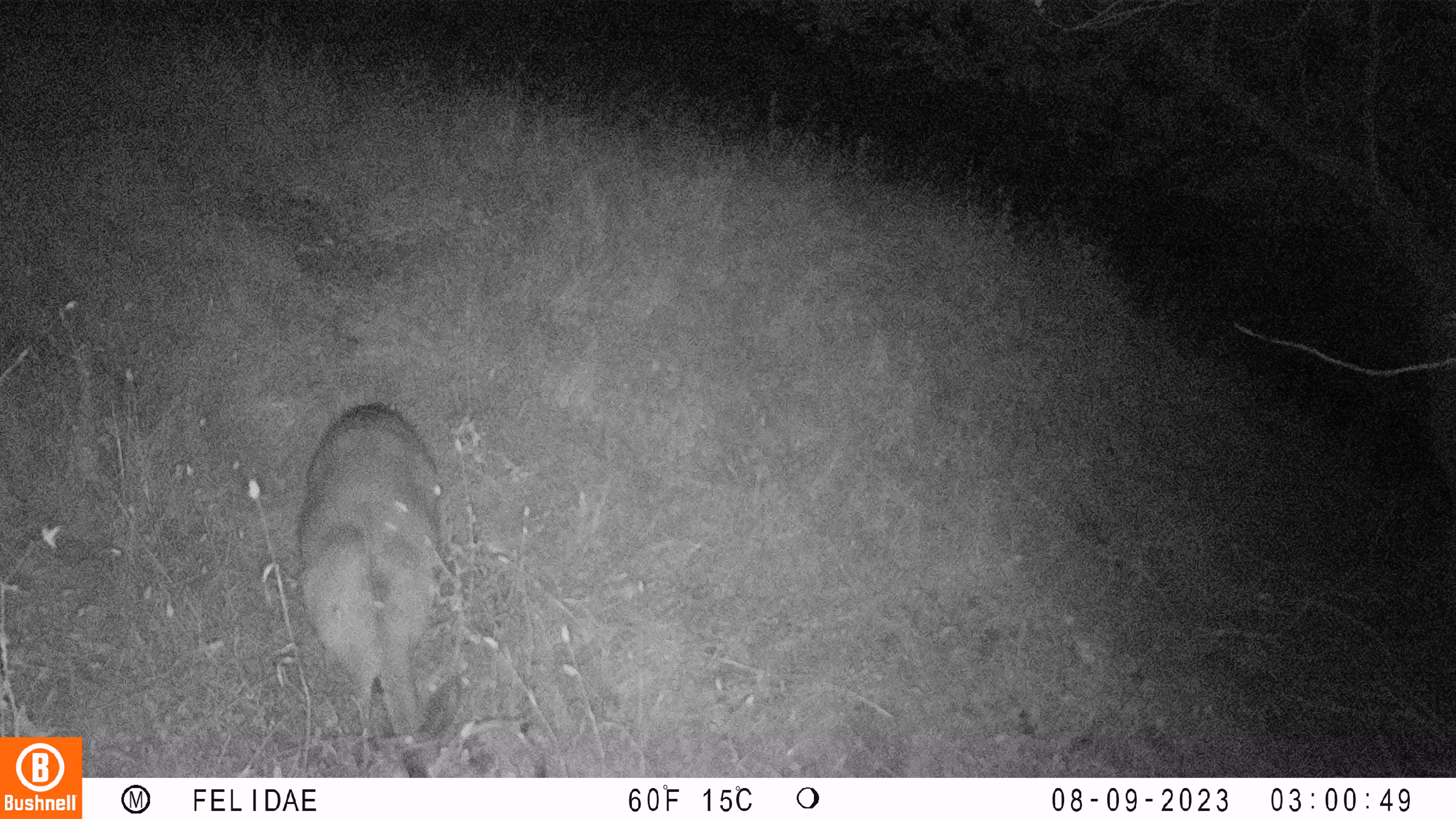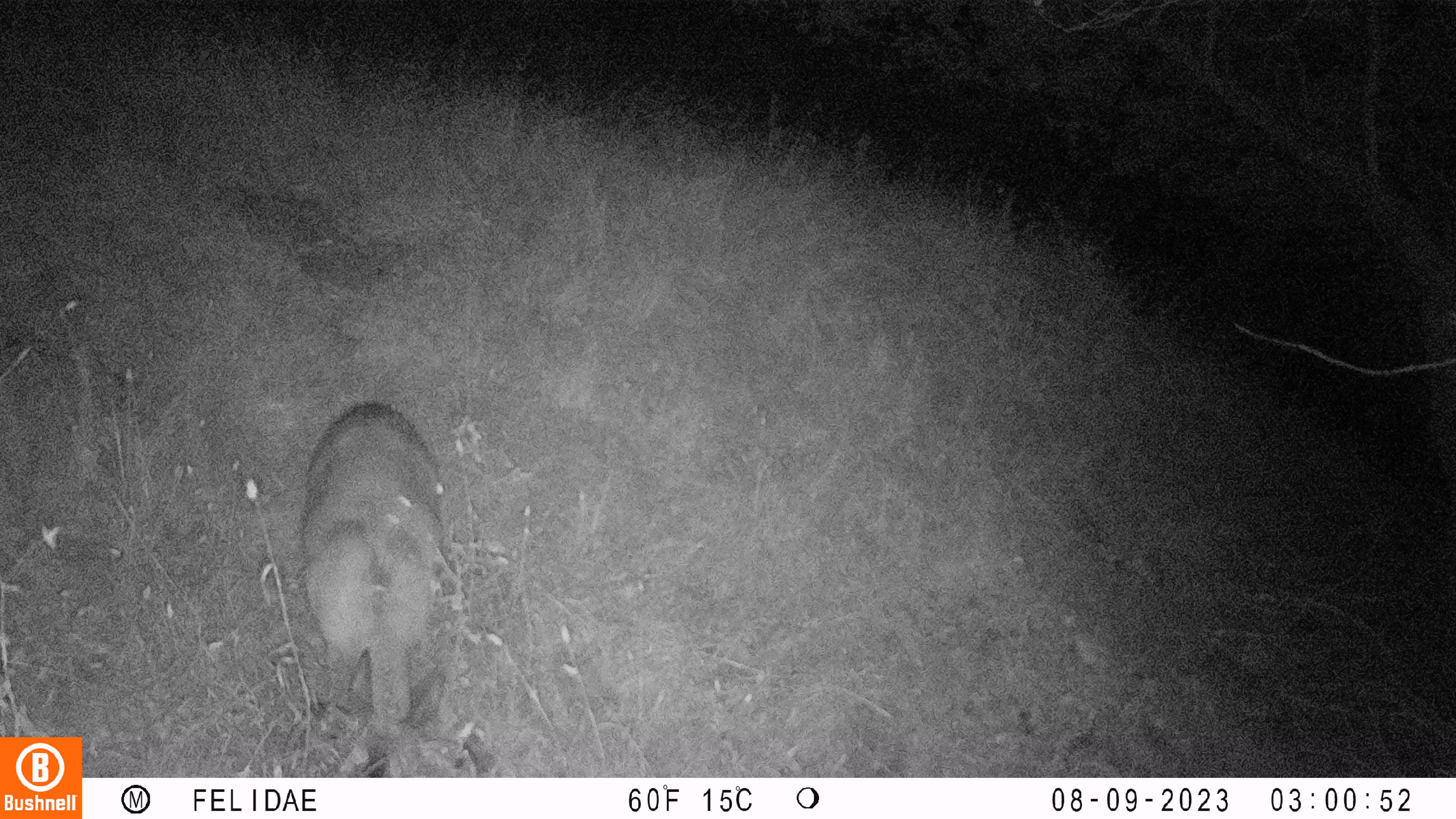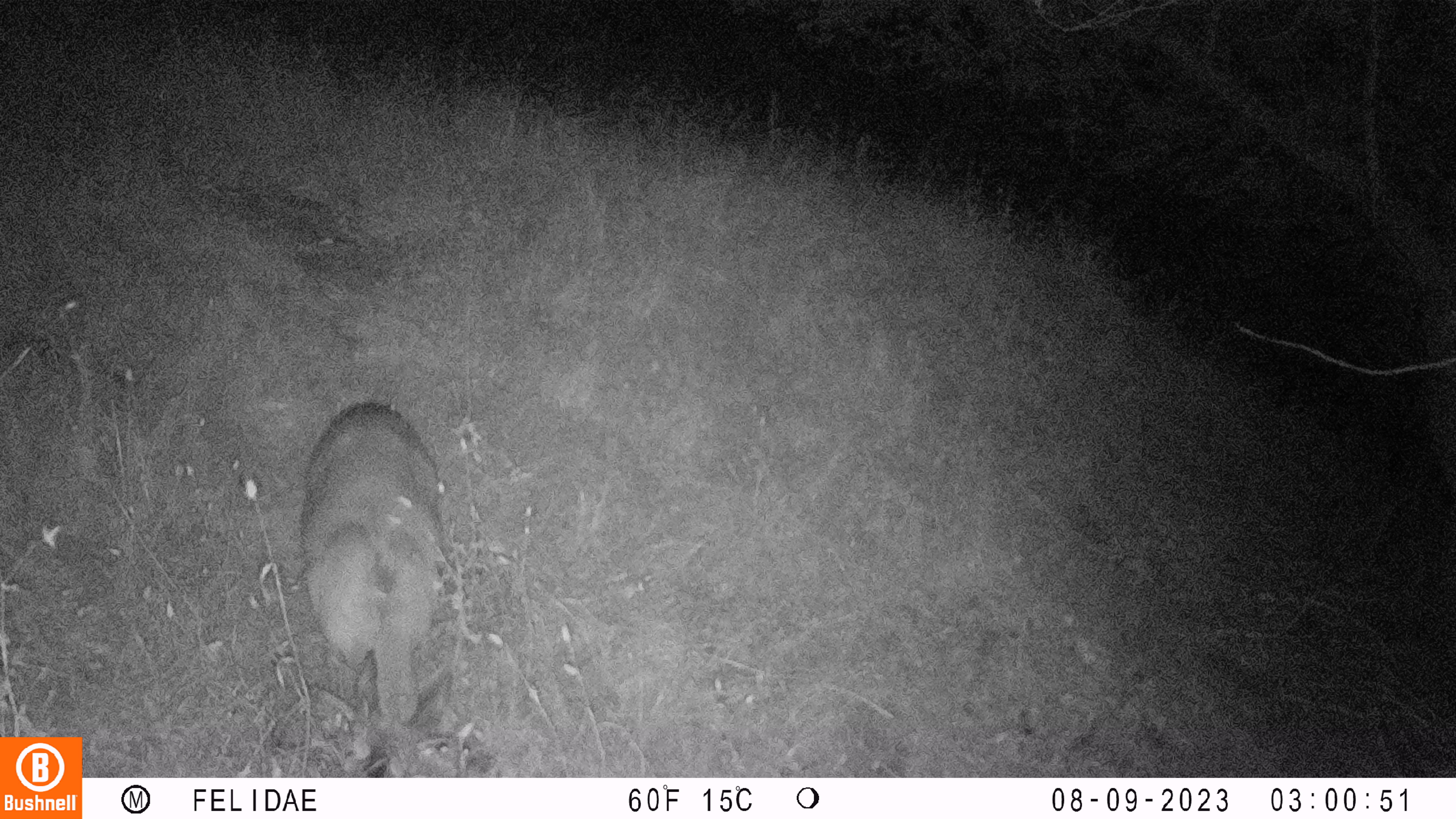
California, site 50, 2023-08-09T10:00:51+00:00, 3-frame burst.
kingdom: Animalia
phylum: Chordata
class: Mammalia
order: Artiodactyla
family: Cervidae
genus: Odocoileus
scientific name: Odocoileus hemionus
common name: mule deer